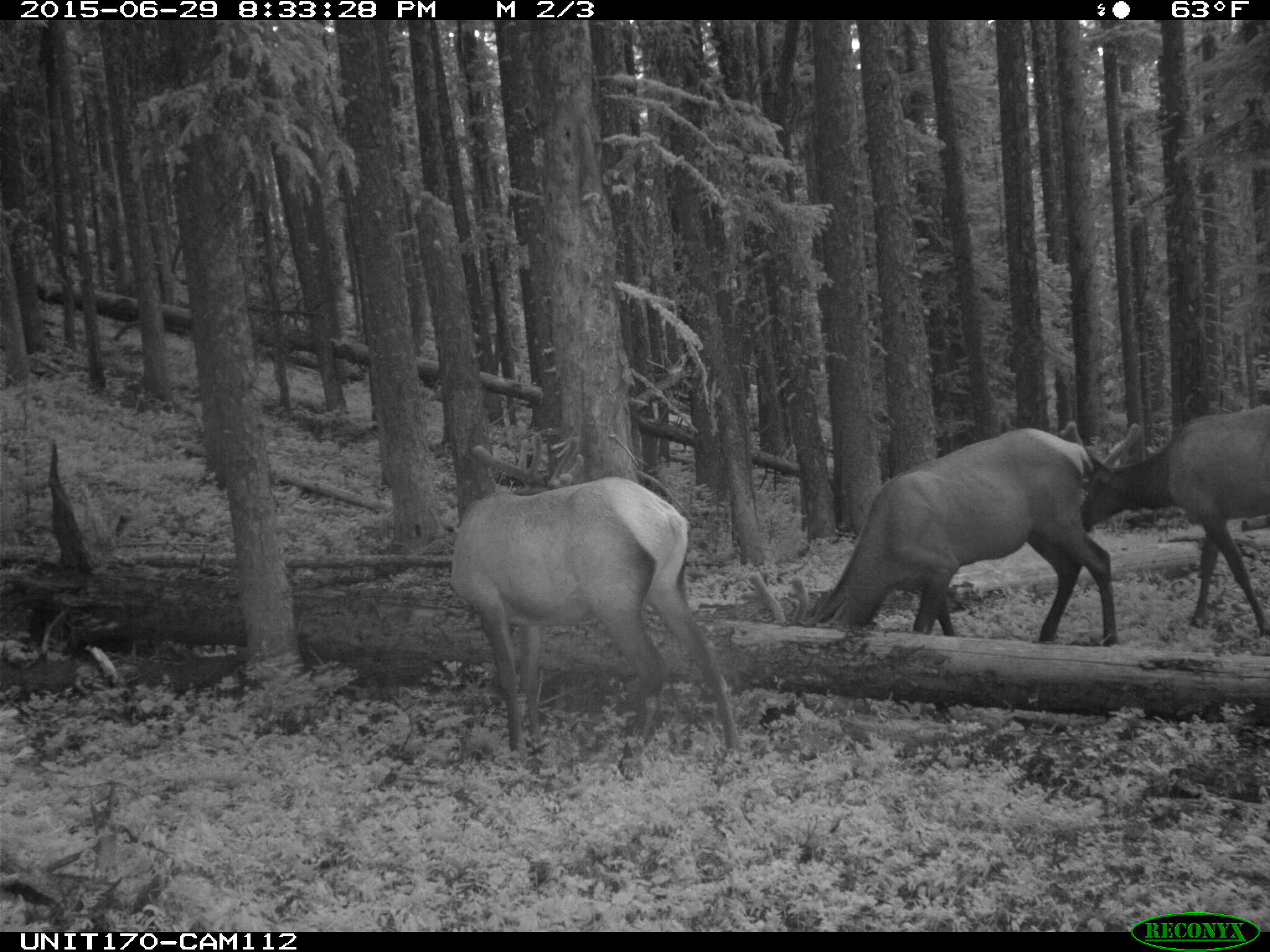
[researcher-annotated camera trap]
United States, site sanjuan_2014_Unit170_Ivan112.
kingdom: Animalia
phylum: Chordata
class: Mammalia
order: Artiodactyla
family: Cervidae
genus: Cervus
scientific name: Cervus elaphus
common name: red deer